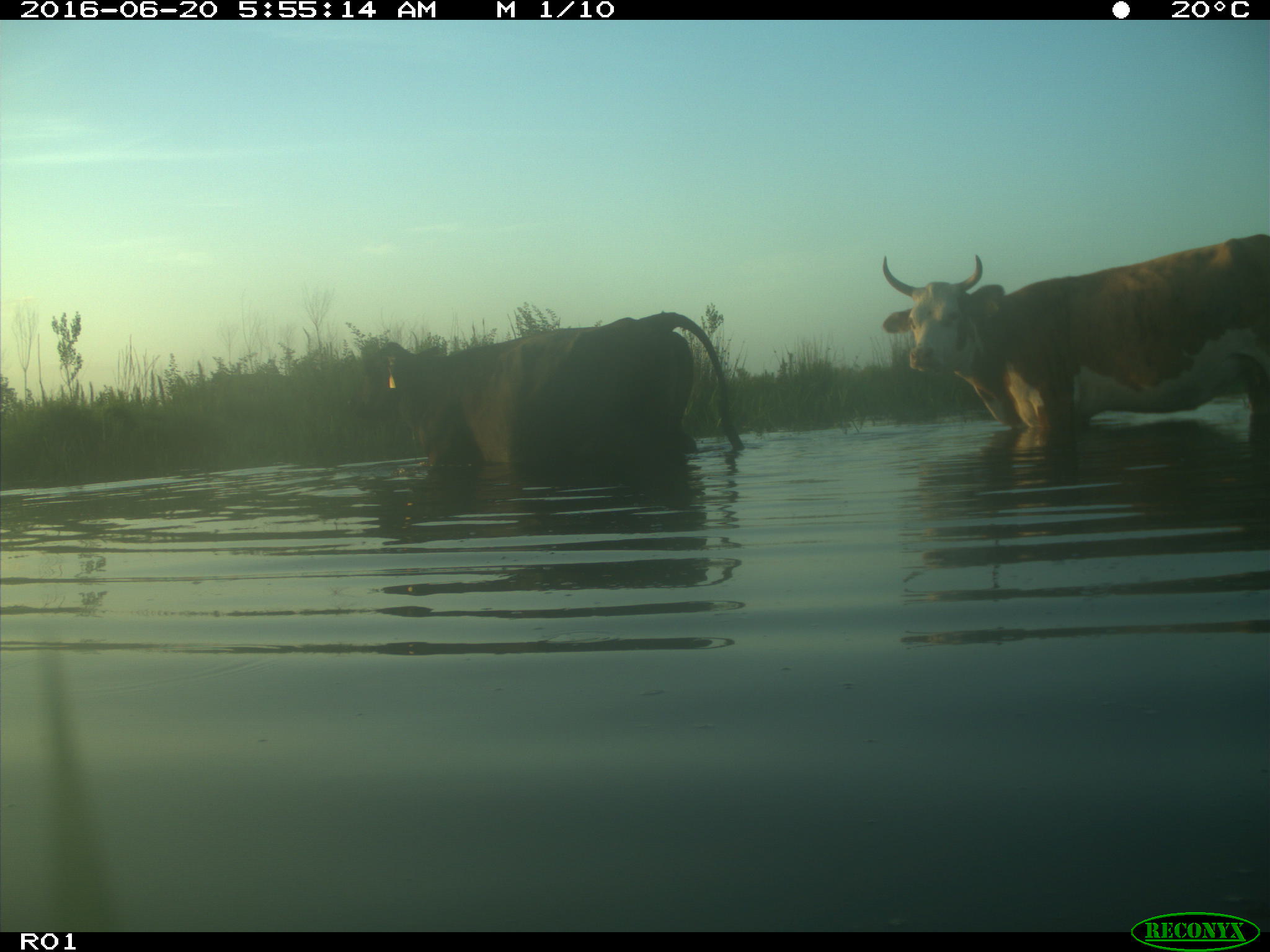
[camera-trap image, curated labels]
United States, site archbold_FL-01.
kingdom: Animalia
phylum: Chordata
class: Mammalia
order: Artiodactyla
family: Bovidae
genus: Bos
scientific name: Bos taurus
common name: domestic cow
Bos taurus (domestic cow).